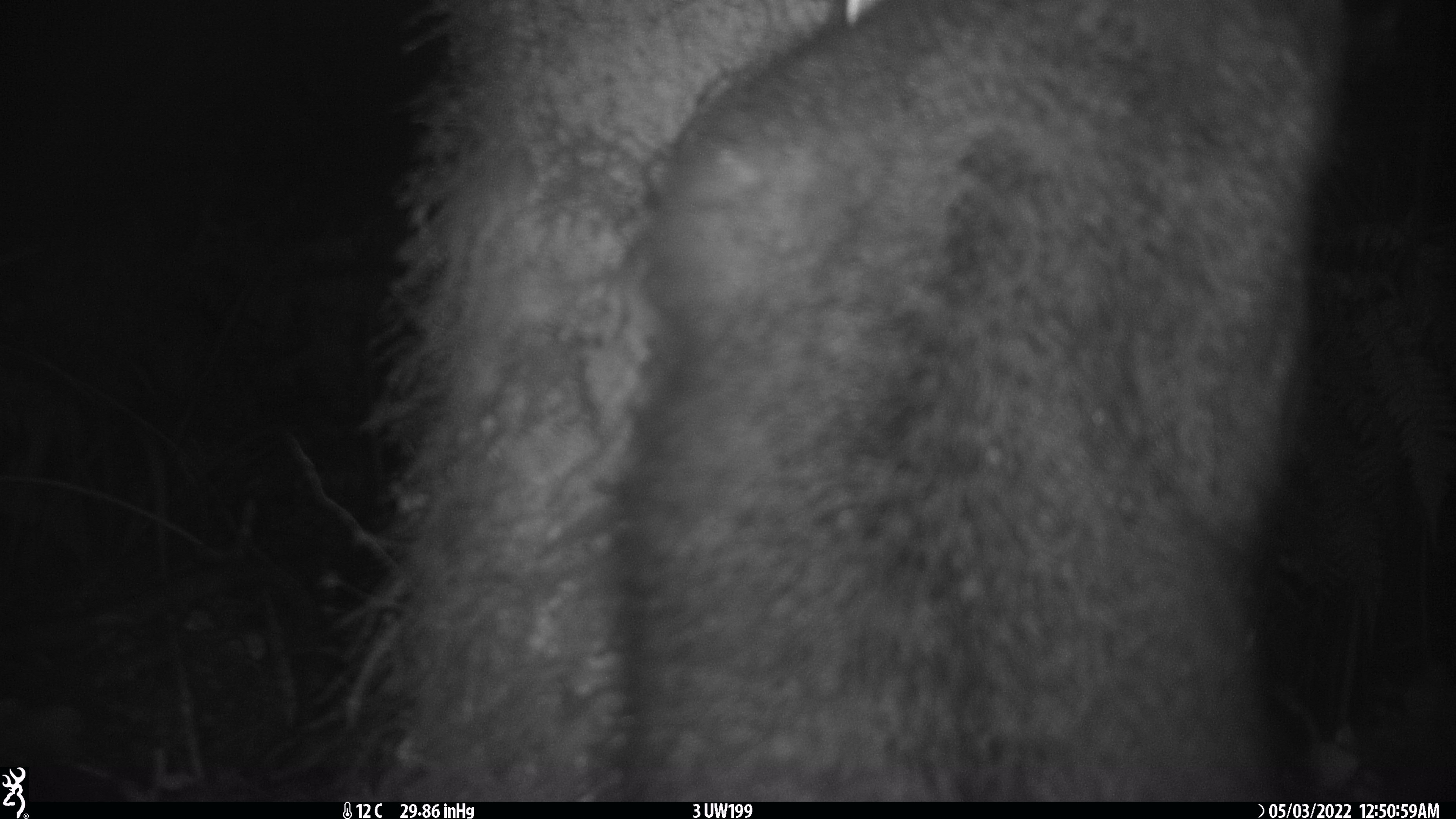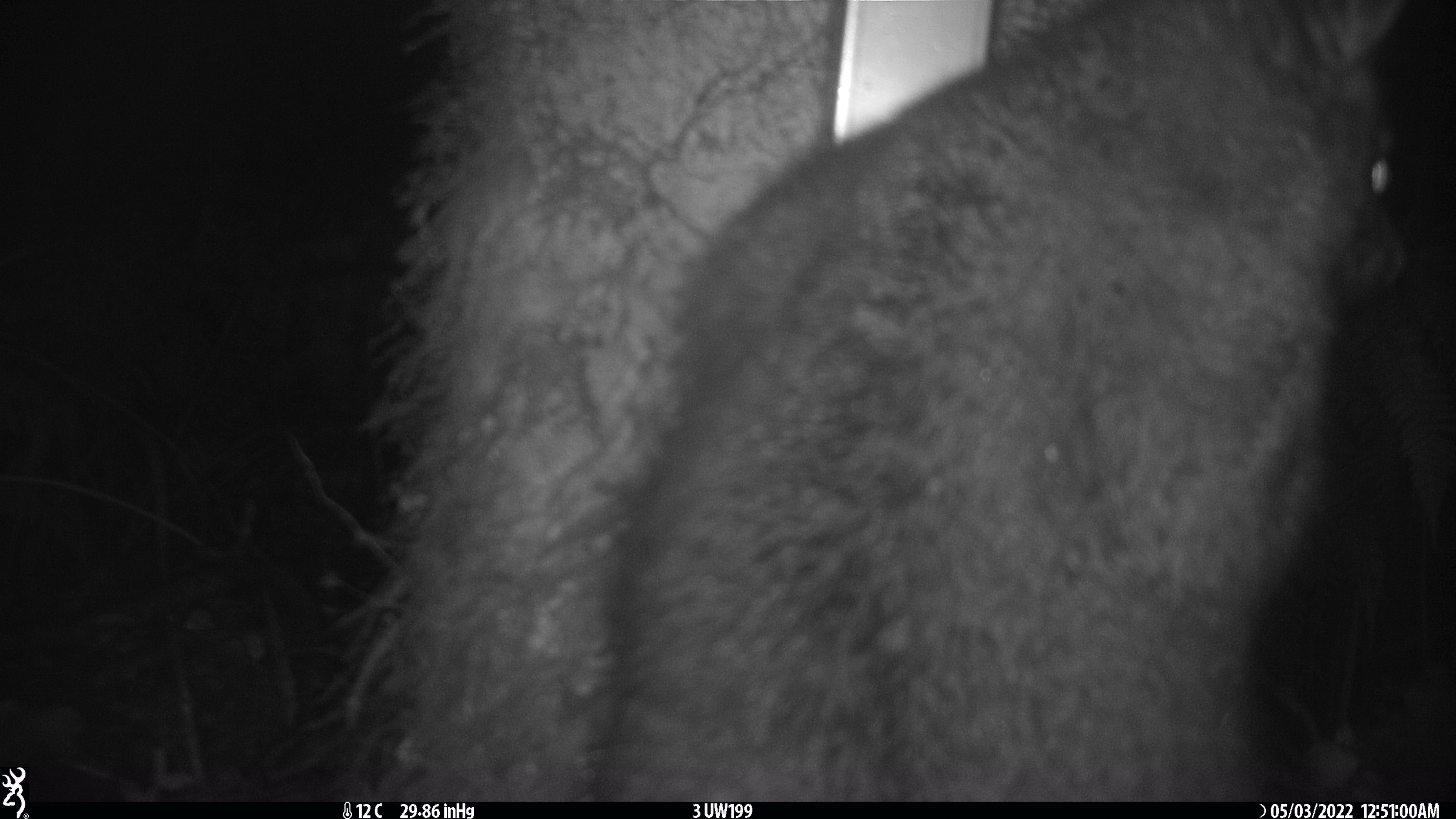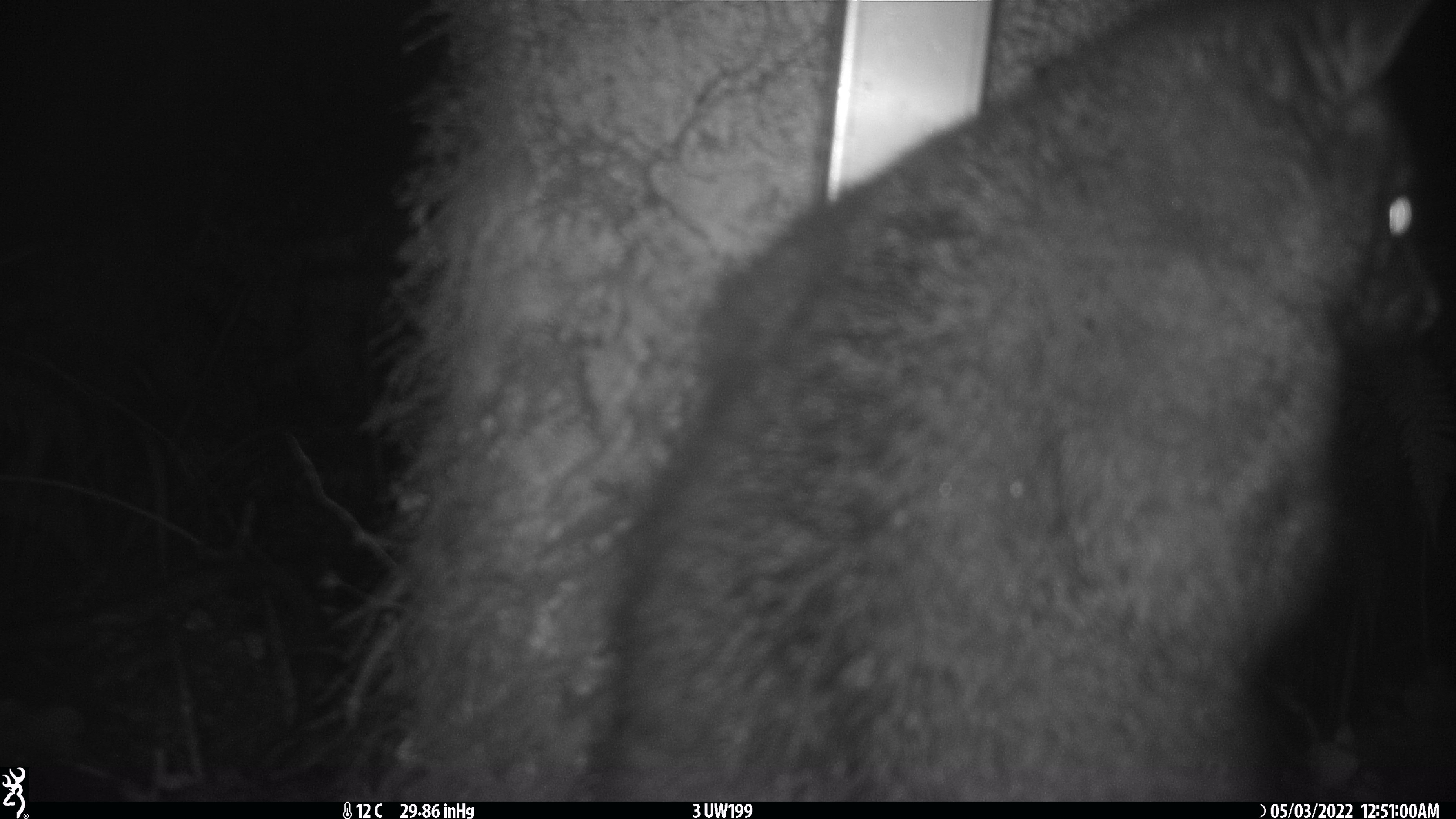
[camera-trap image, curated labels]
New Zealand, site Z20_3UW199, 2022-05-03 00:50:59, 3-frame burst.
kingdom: Animalia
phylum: Chordata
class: Mammalia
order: Diprotodontia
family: Phalangeridae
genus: Trichosurus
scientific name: Trichosurus vulpecula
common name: common brushtail possum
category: possum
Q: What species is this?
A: Possum (common brushtail possum) (Trichosurus vulpecula).